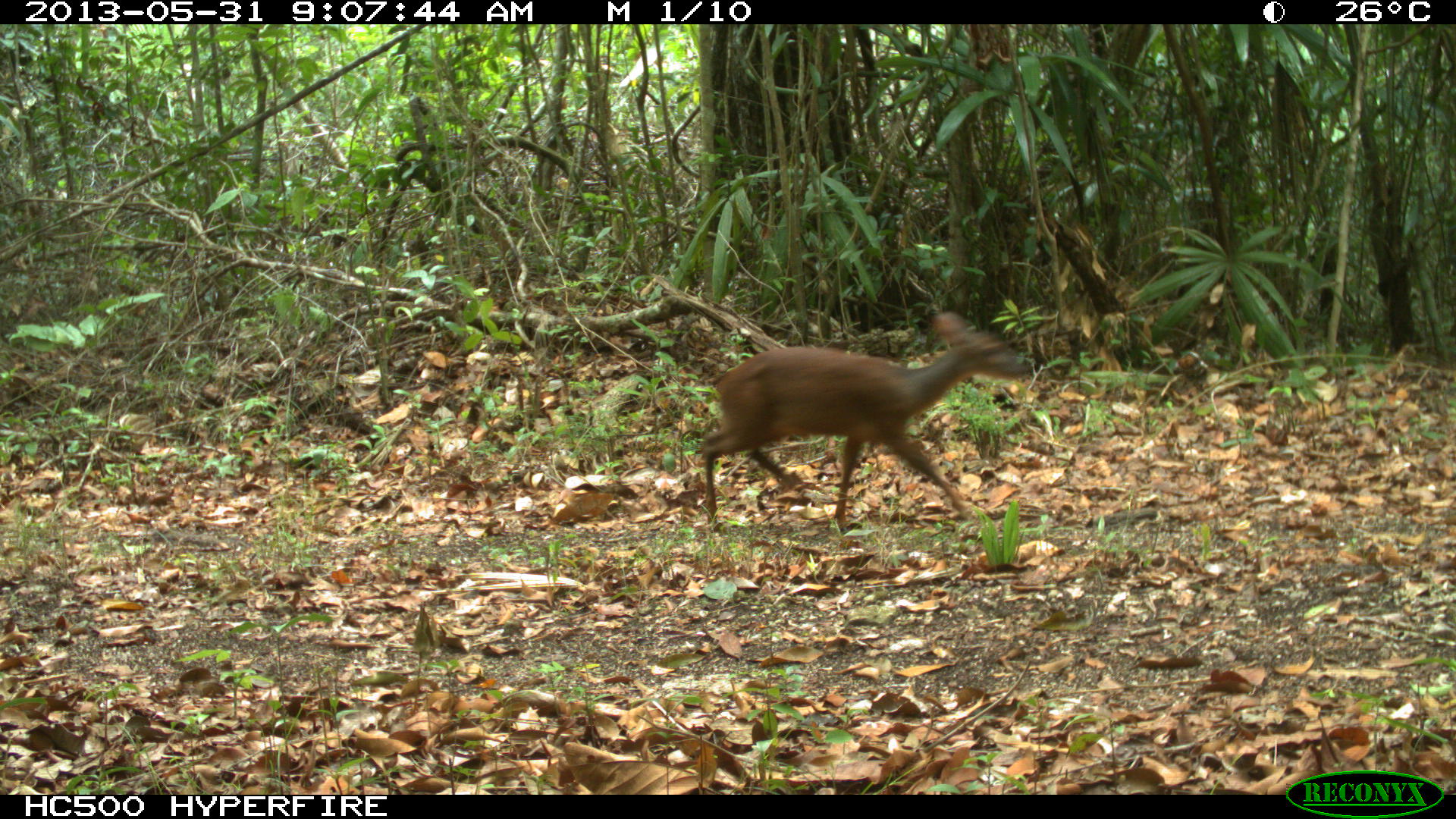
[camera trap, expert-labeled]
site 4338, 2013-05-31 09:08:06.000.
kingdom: Animalia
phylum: Chordata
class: Mammalia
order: Artiodactyla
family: Cervidae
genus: Mazama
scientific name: Mazama temama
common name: central american red brocket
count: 1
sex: female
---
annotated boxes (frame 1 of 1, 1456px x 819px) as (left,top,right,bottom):
mazama temama: (701,312,1030,530)